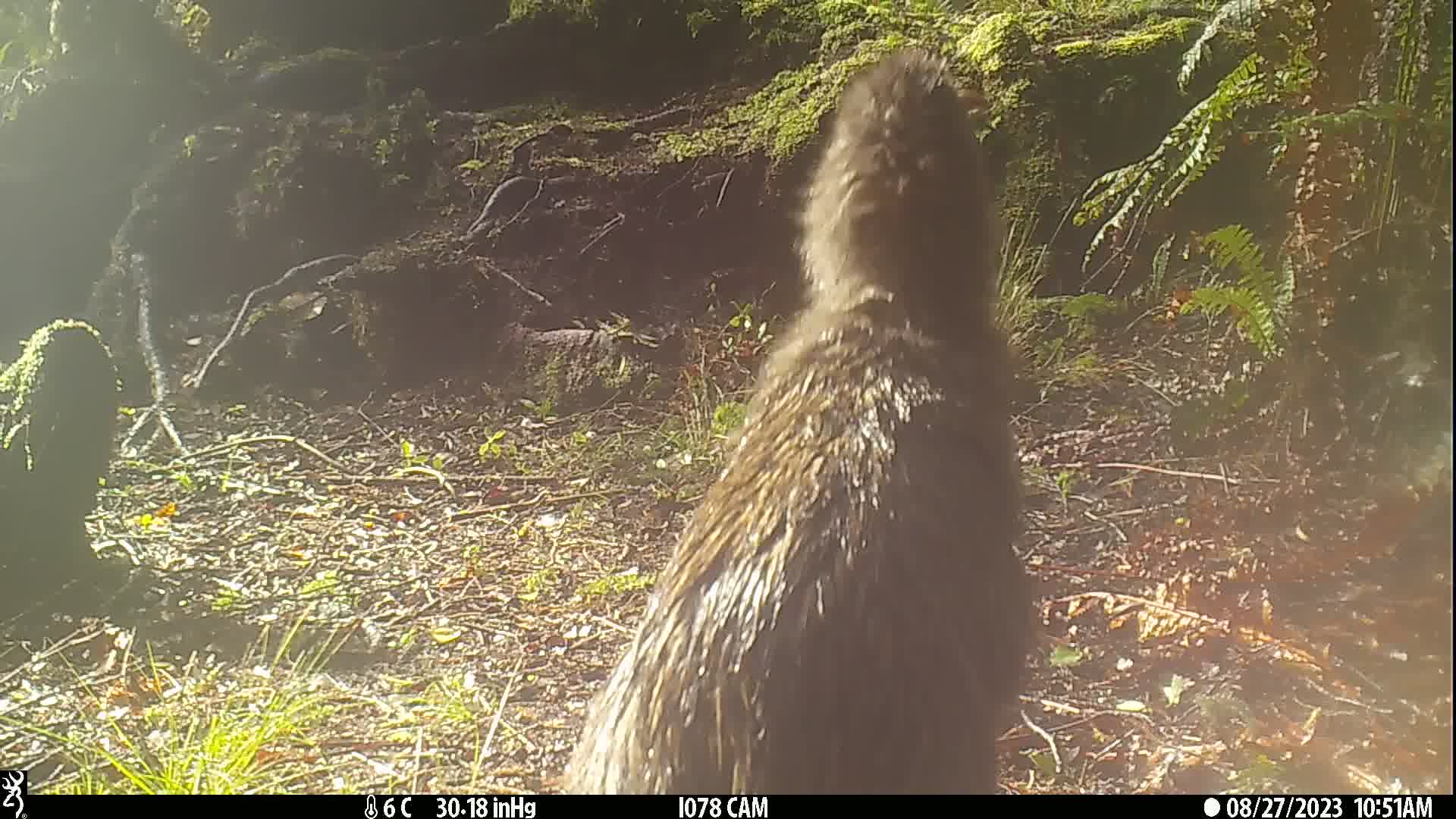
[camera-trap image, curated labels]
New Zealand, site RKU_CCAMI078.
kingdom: Animalia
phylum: Chordata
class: Aves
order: Apterygiformes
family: Apterygidae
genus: Apteryx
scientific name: Apteryx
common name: kiwi